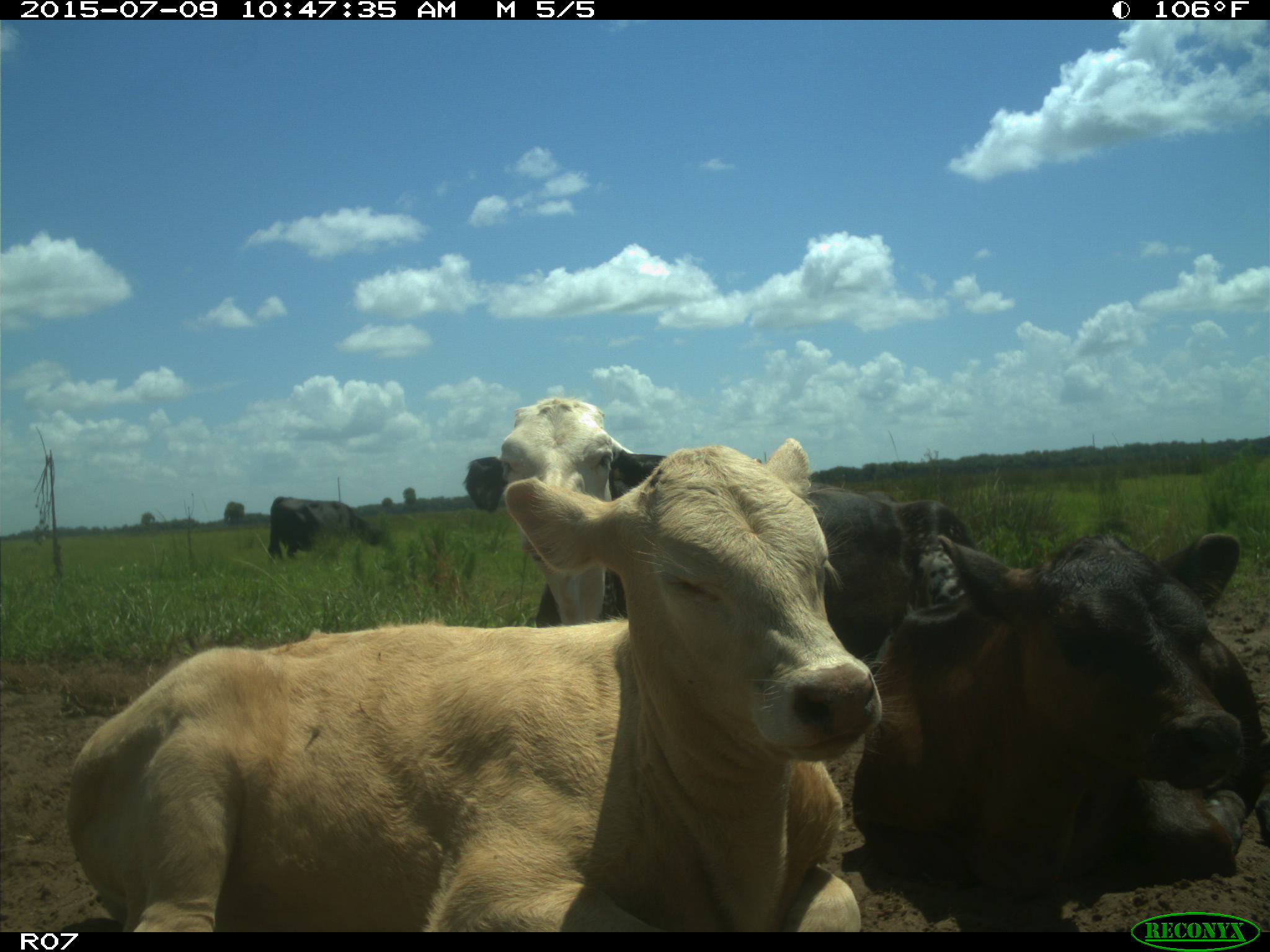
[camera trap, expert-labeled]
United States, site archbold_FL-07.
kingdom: Animalia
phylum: Chordata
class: Mammalia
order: Artiodactyla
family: Bovidae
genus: Bos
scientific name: Bos taurus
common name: domestic cow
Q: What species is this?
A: Bos taurus (domestic cow).